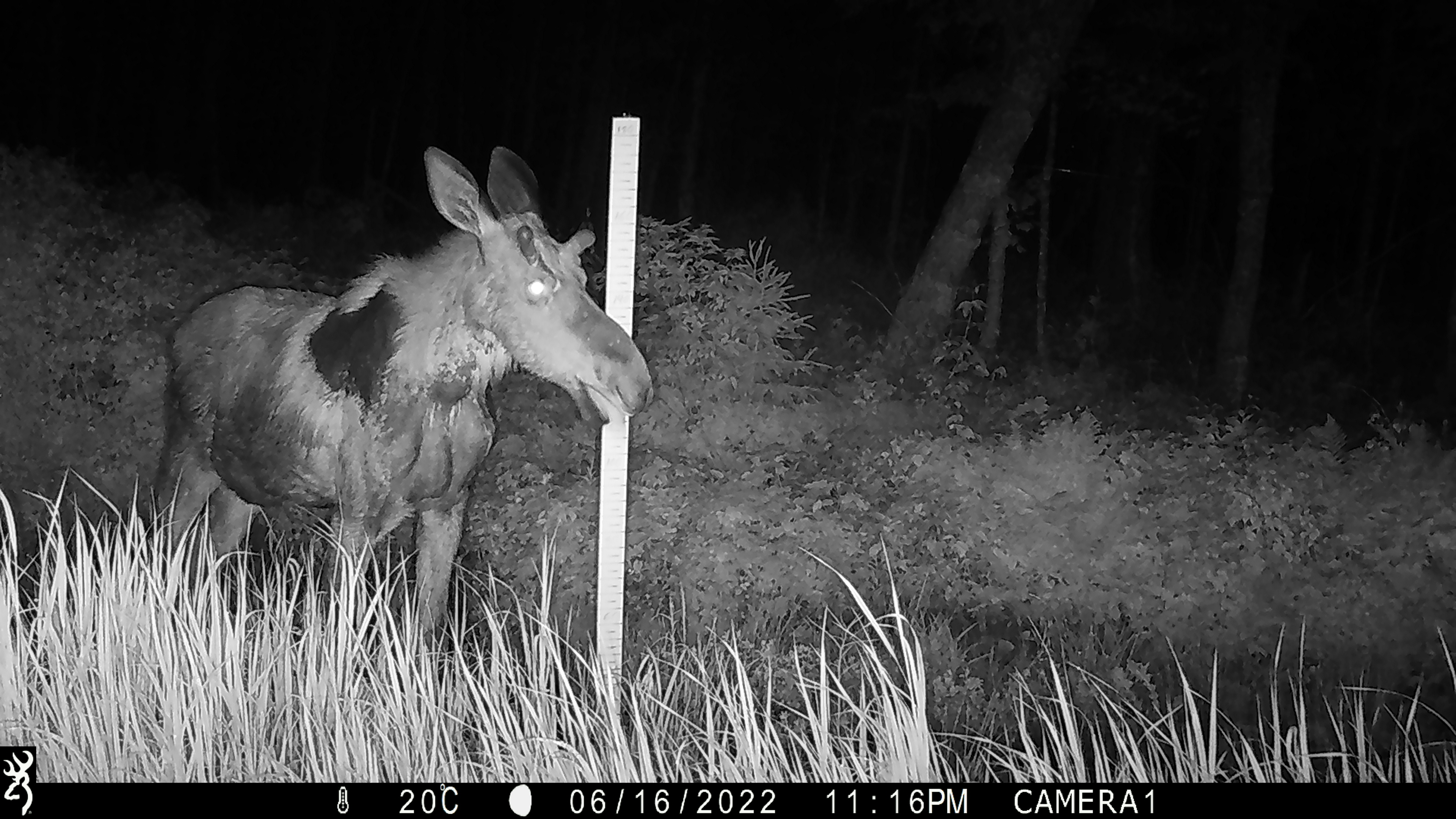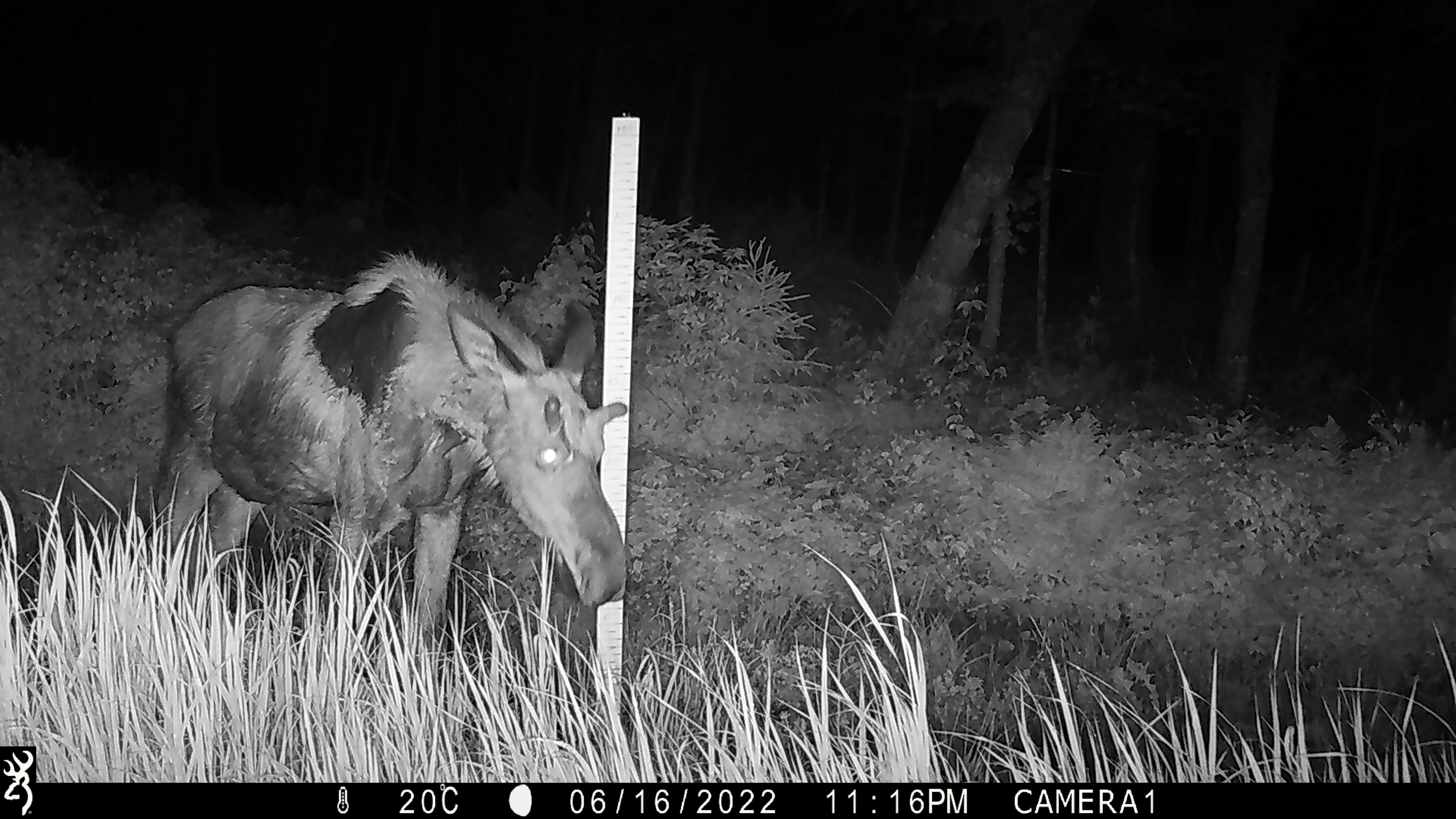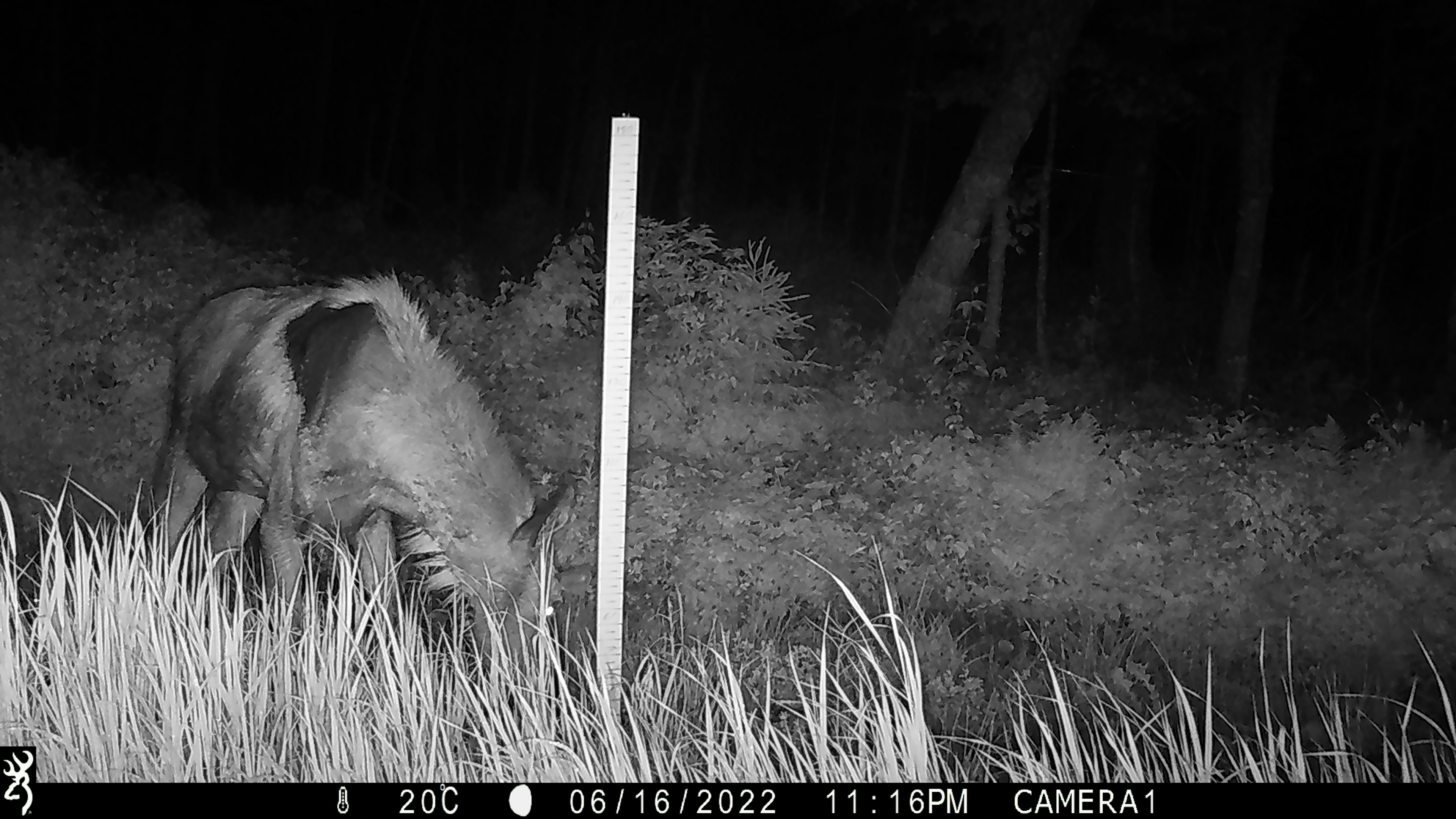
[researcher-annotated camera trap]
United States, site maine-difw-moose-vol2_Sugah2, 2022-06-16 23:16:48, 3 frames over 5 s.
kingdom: Animalia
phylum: Chordata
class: Mammalia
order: Artiodactyla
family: Cervidae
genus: Alces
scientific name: Alces alces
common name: moose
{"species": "moose (Alces alces)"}